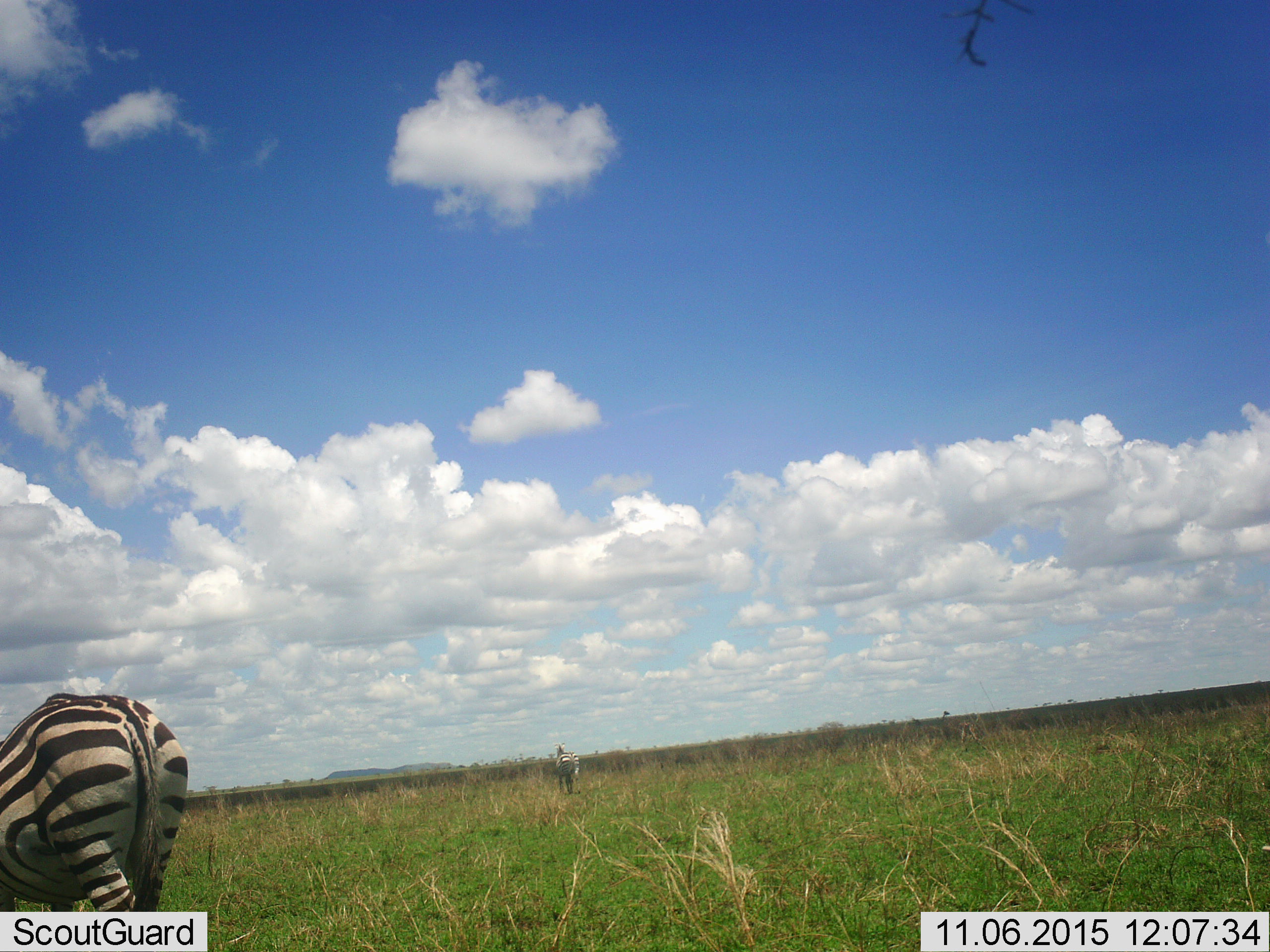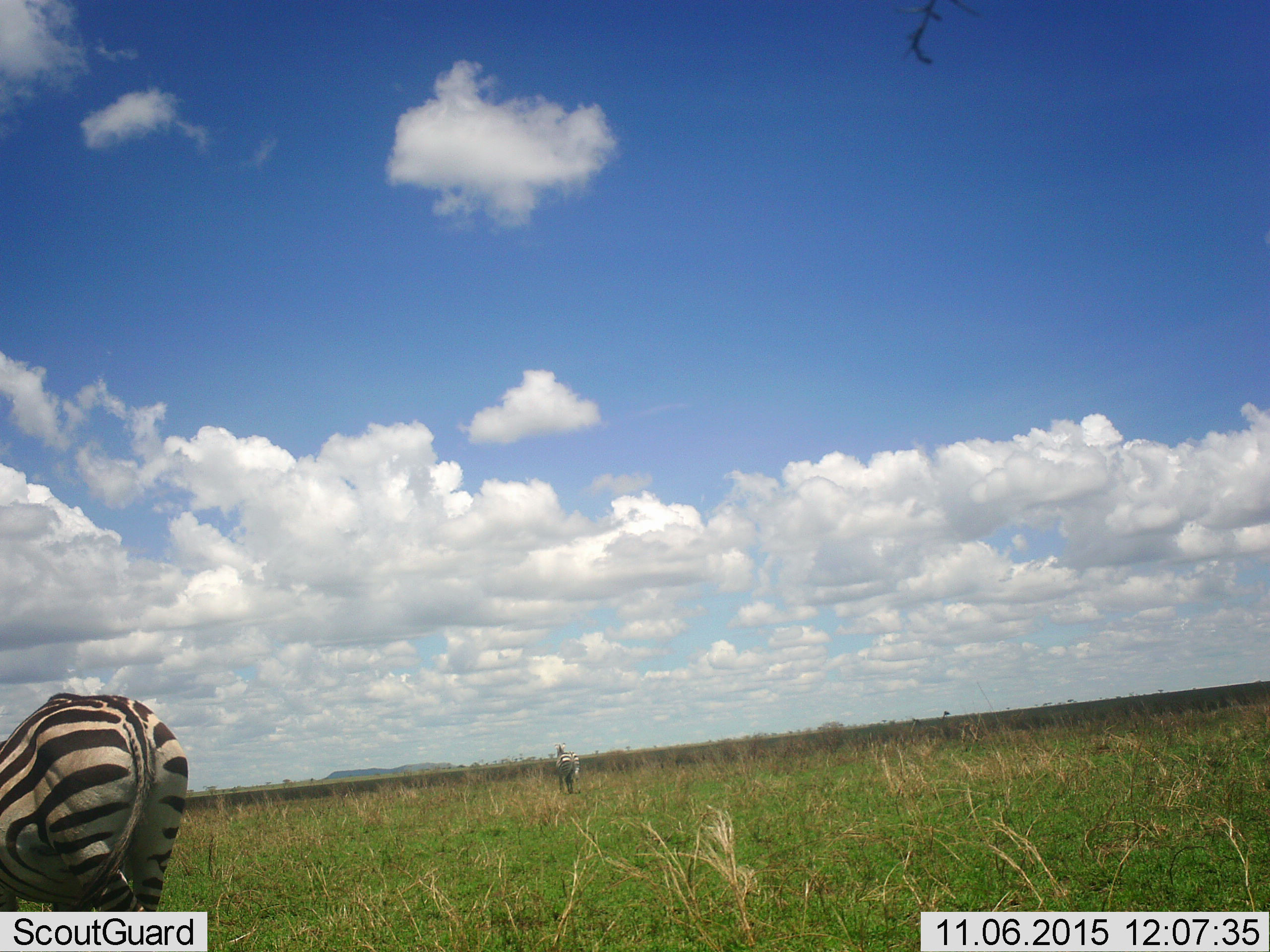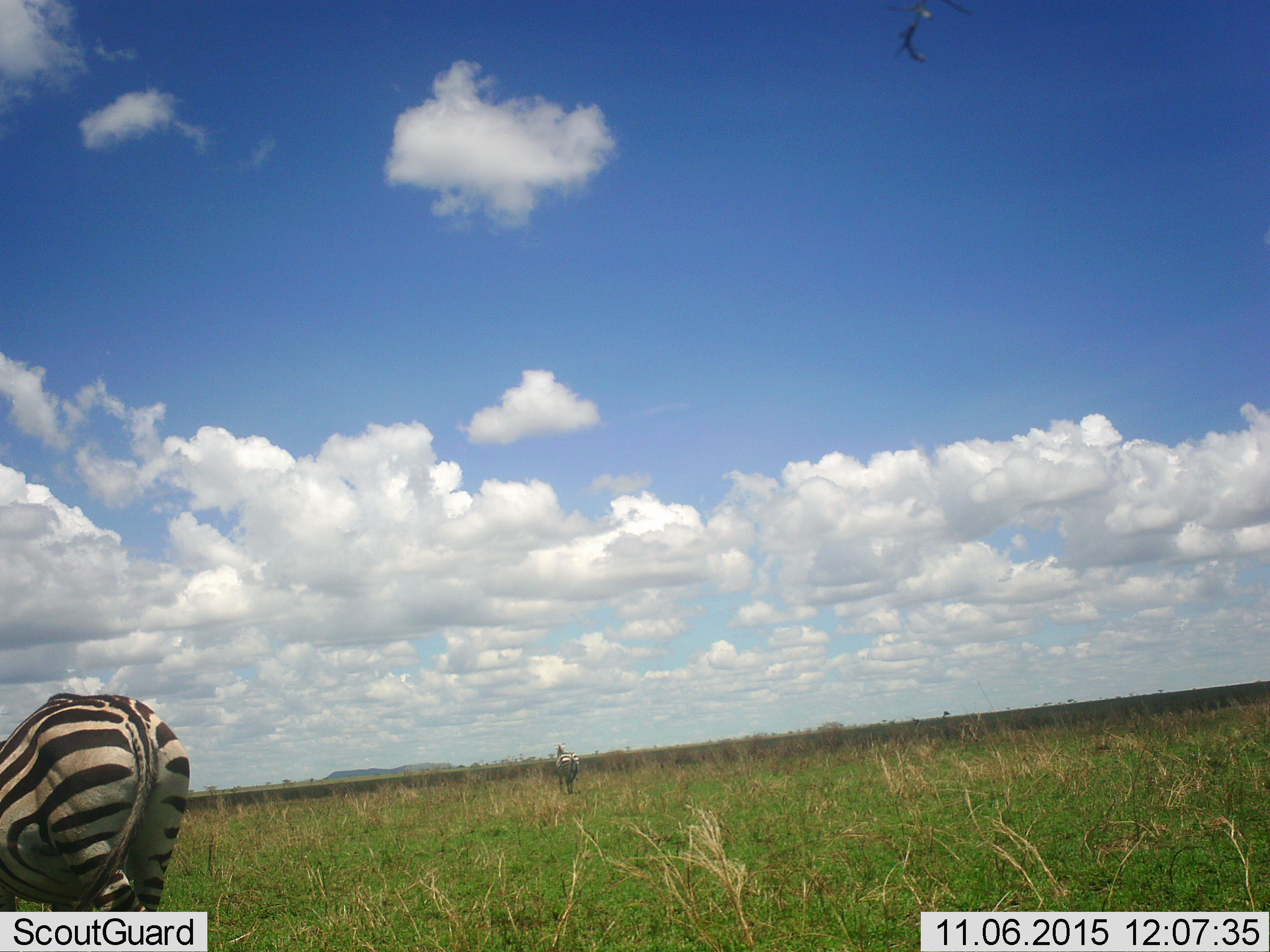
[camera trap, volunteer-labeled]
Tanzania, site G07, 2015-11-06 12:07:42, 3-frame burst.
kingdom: Animalia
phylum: Chordata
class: Mammalia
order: Perissodactyla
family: Equidae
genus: Equus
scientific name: Equus quagga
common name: plains zebra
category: zebra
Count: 2.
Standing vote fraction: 70%.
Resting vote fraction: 0%.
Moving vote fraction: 20%.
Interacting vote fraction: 0%.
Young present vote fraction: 0%.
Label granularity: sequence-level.